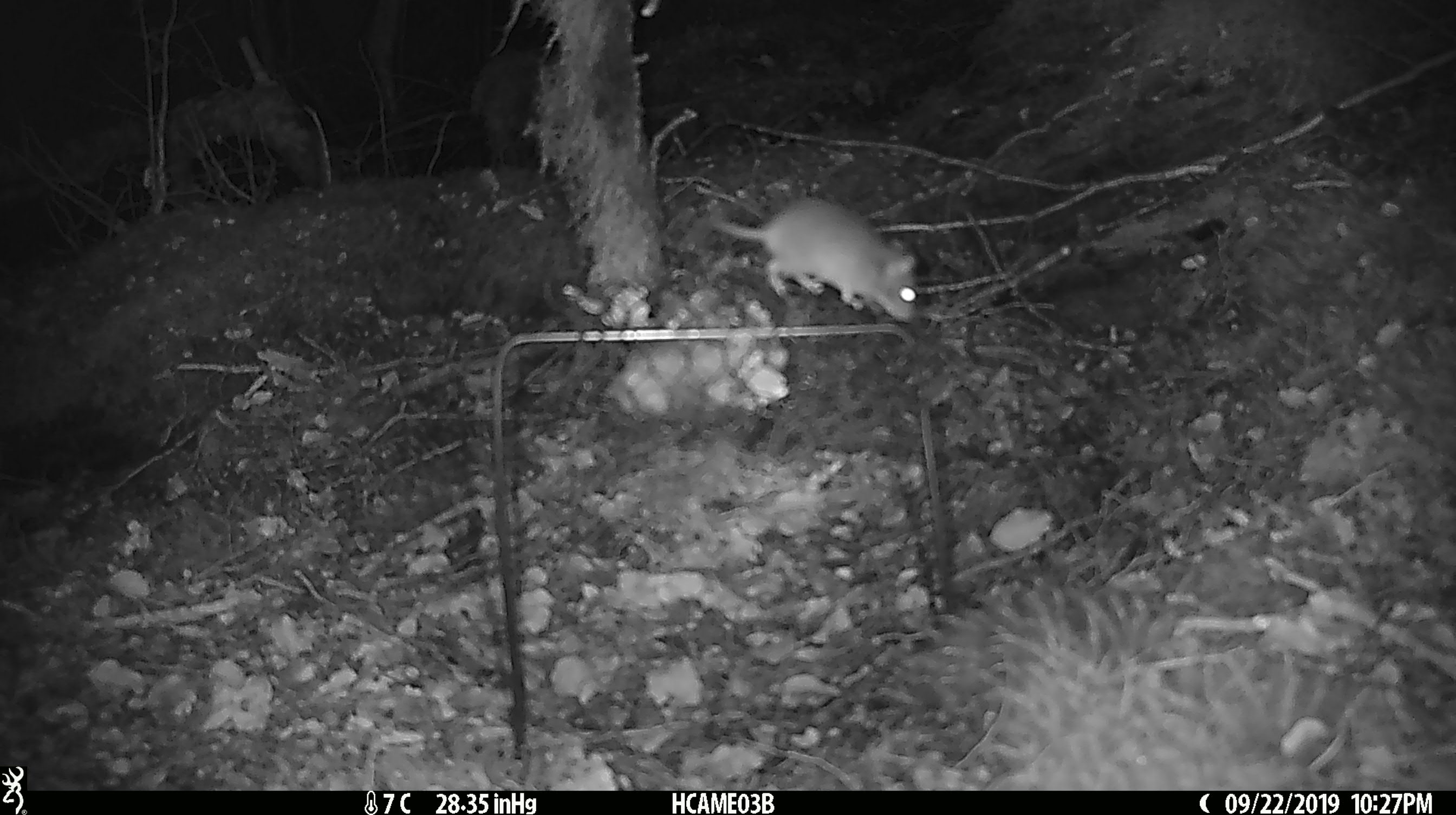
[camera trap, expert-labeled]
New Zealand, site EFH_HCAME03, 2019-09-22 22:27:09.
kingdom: Animalia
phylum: Chordata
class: Mammalia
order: Rodentia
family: Muridae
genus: Mus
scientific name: Mus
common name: mouse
Mouse (Mus).